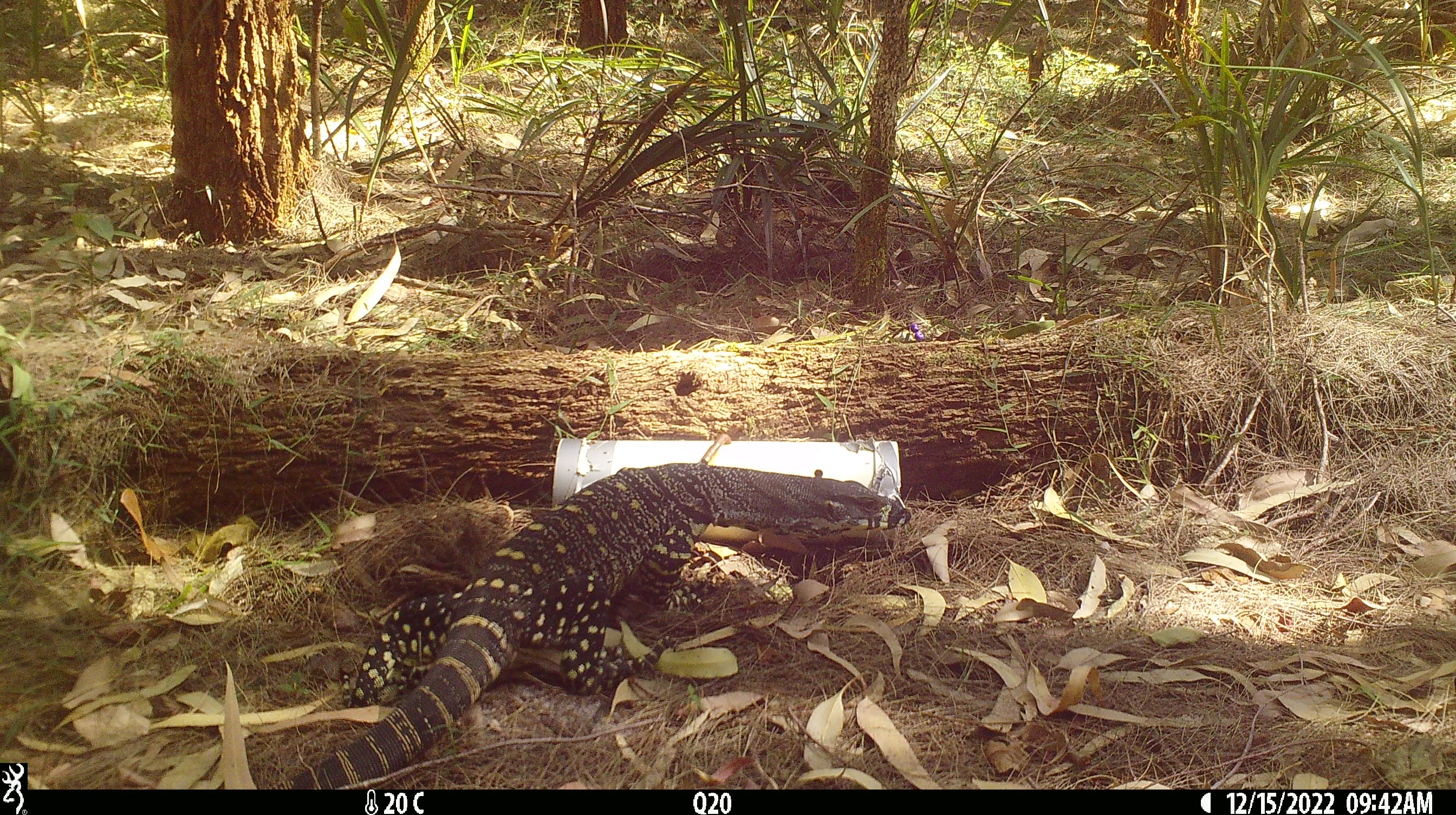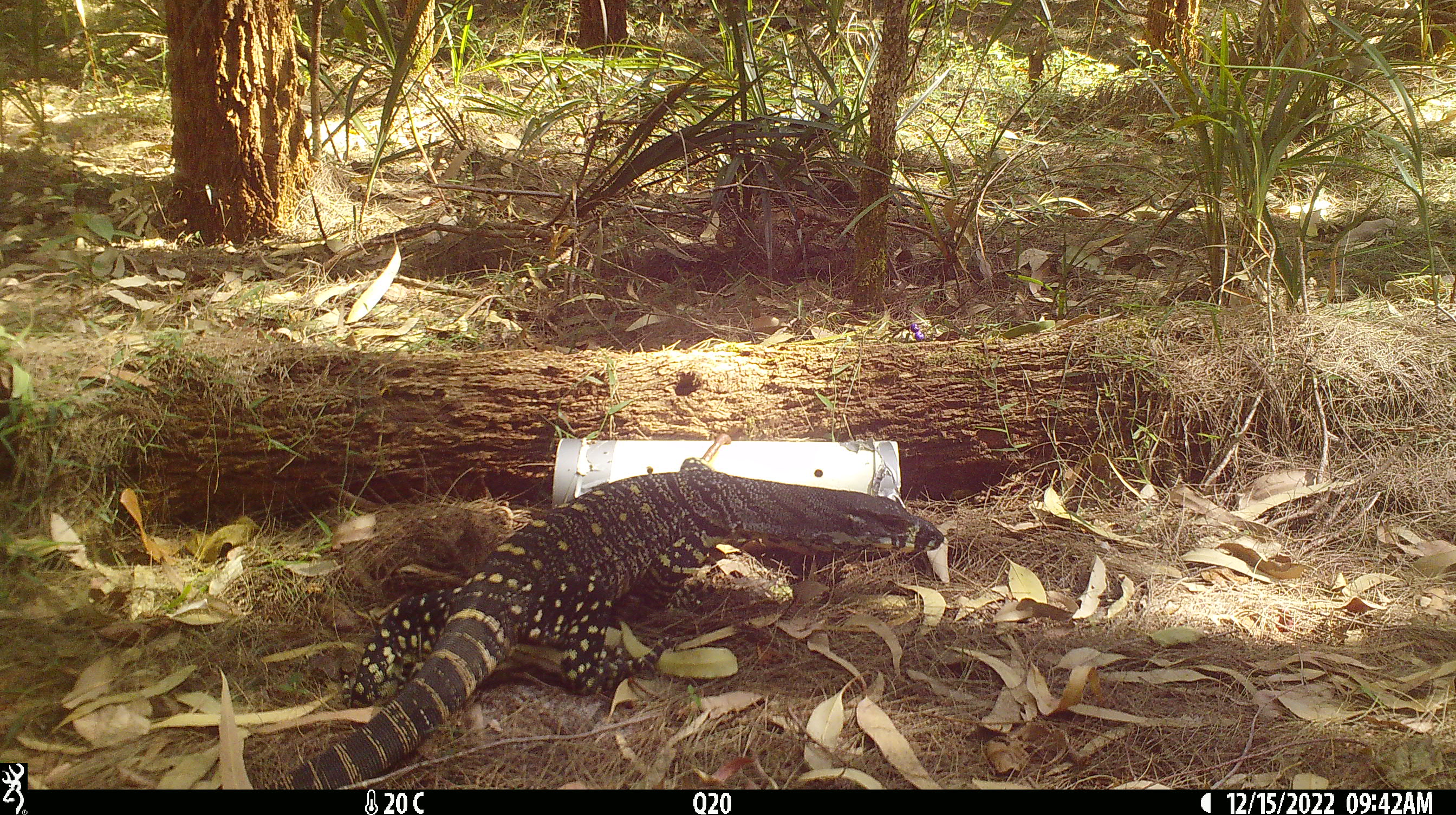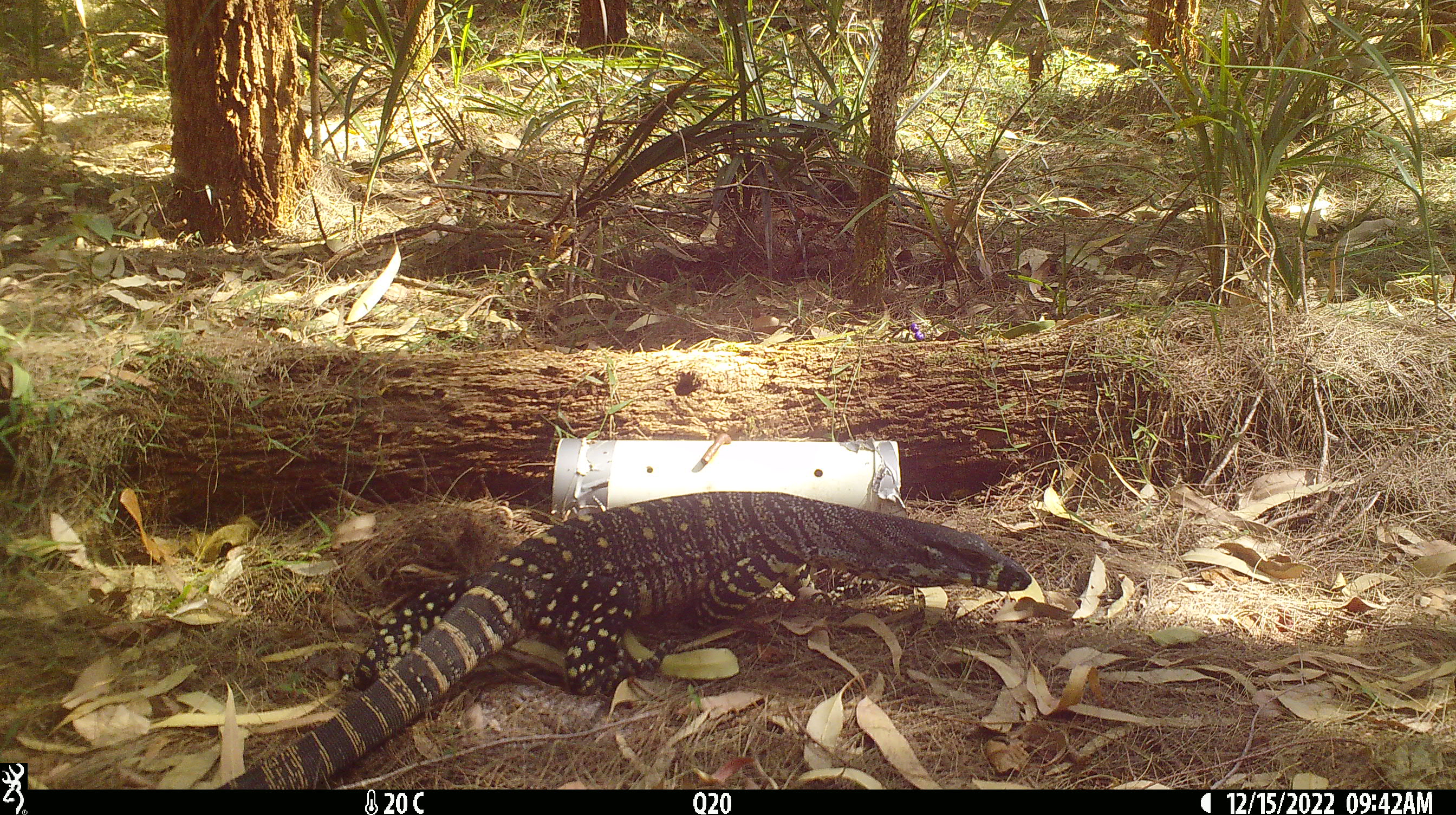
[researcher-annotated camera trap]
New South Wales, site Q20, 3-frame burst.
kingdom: Animalia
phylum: Chordata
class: Reptilia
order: Squamata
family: Varanidae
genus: Varanus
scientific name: Varanus varius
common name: lace monitor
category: goanna